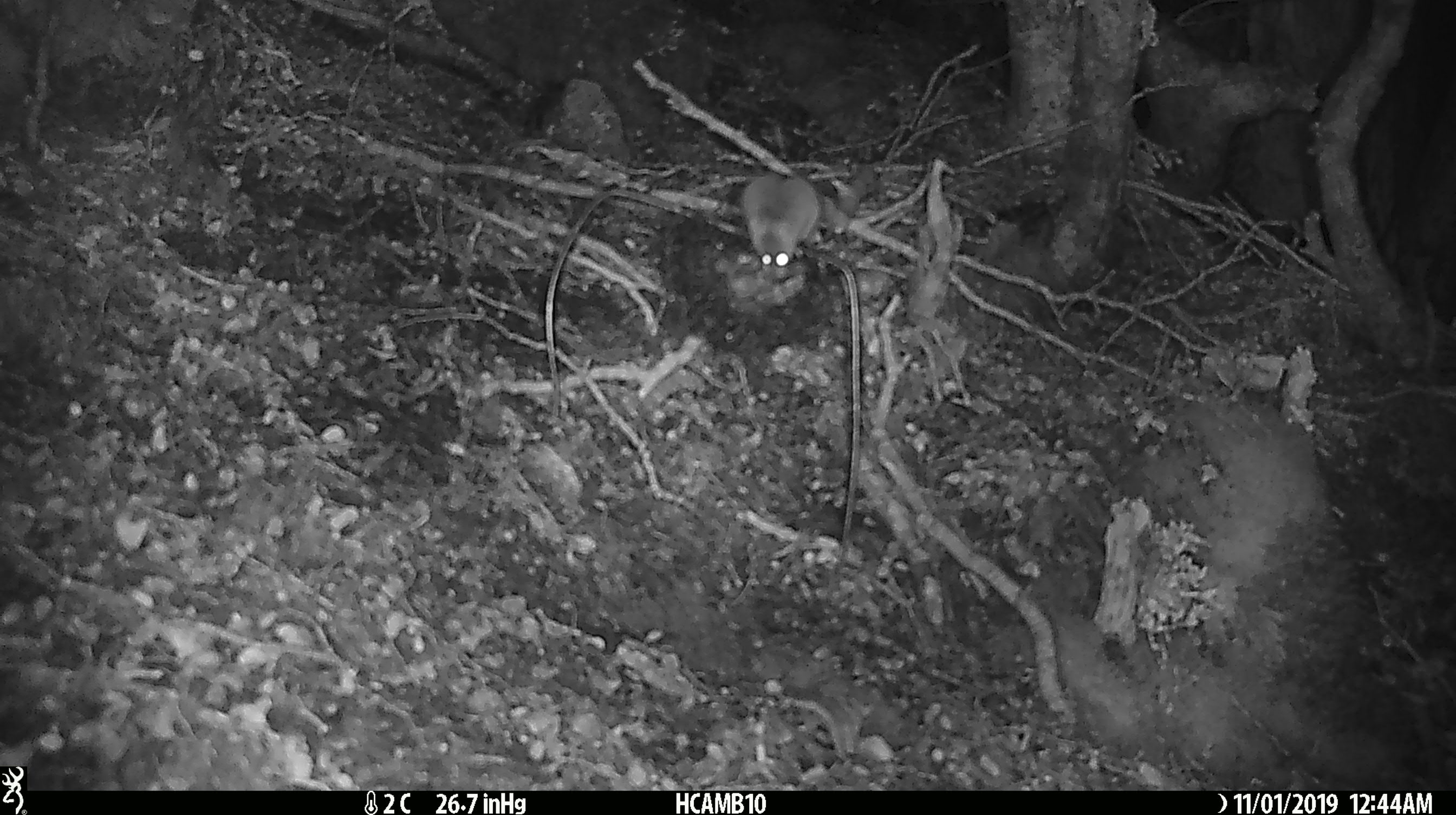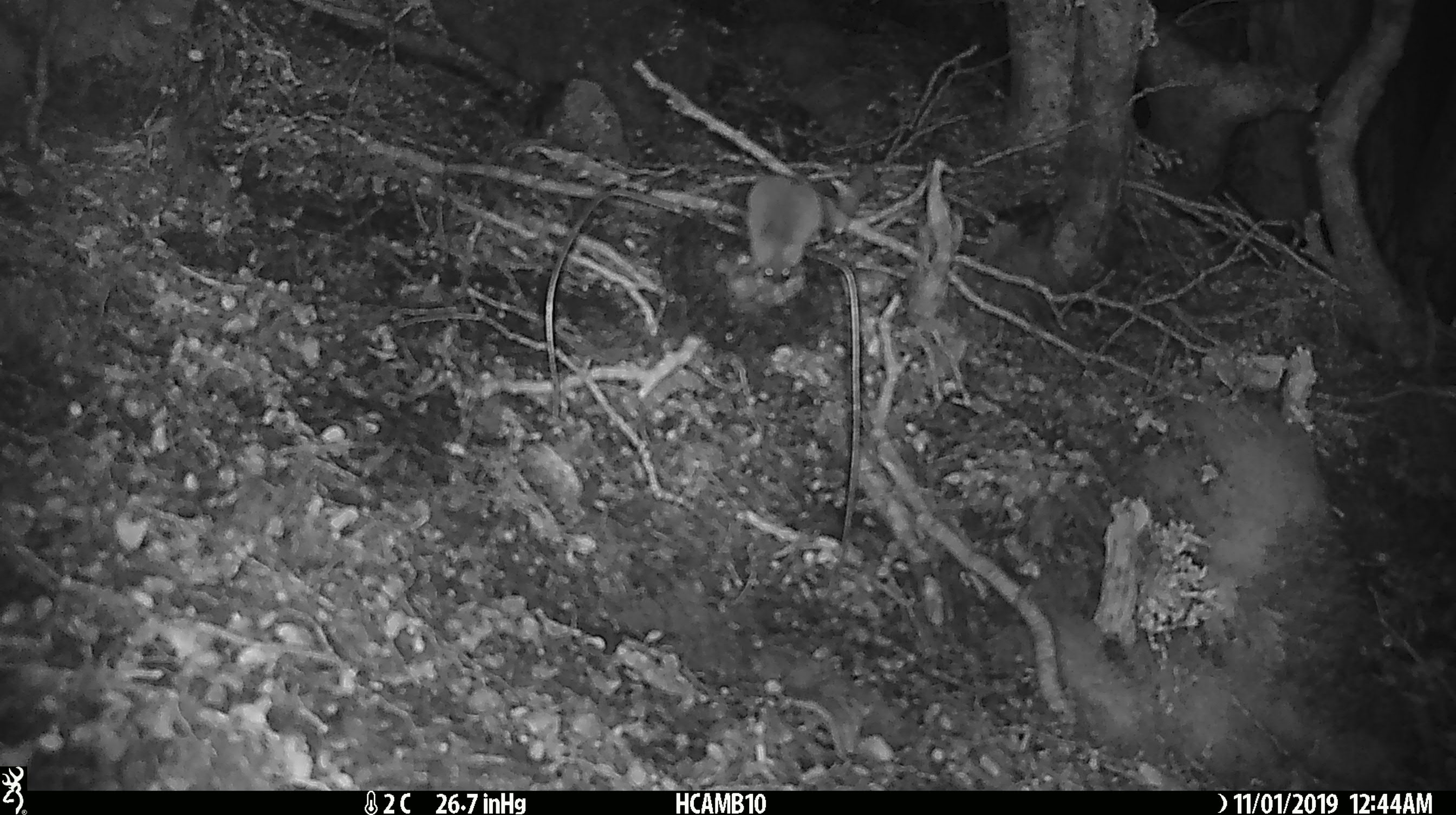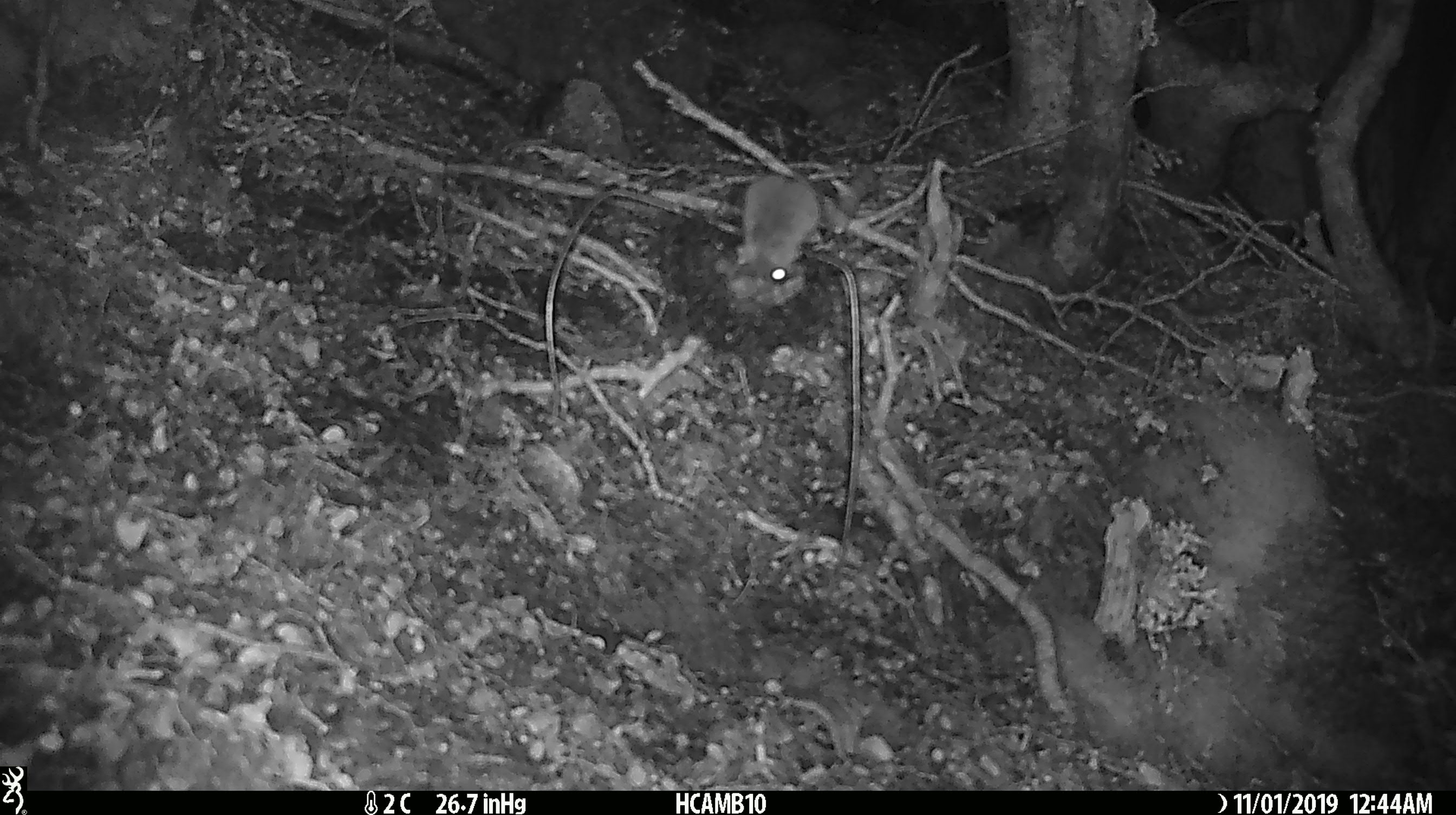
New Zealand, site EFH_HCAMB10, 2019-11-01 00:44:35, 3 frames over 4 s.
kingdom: Animalia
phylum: Chordata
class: Mammalia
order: Rodentia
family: Muridae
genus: Mus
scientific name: Mus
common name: mouse